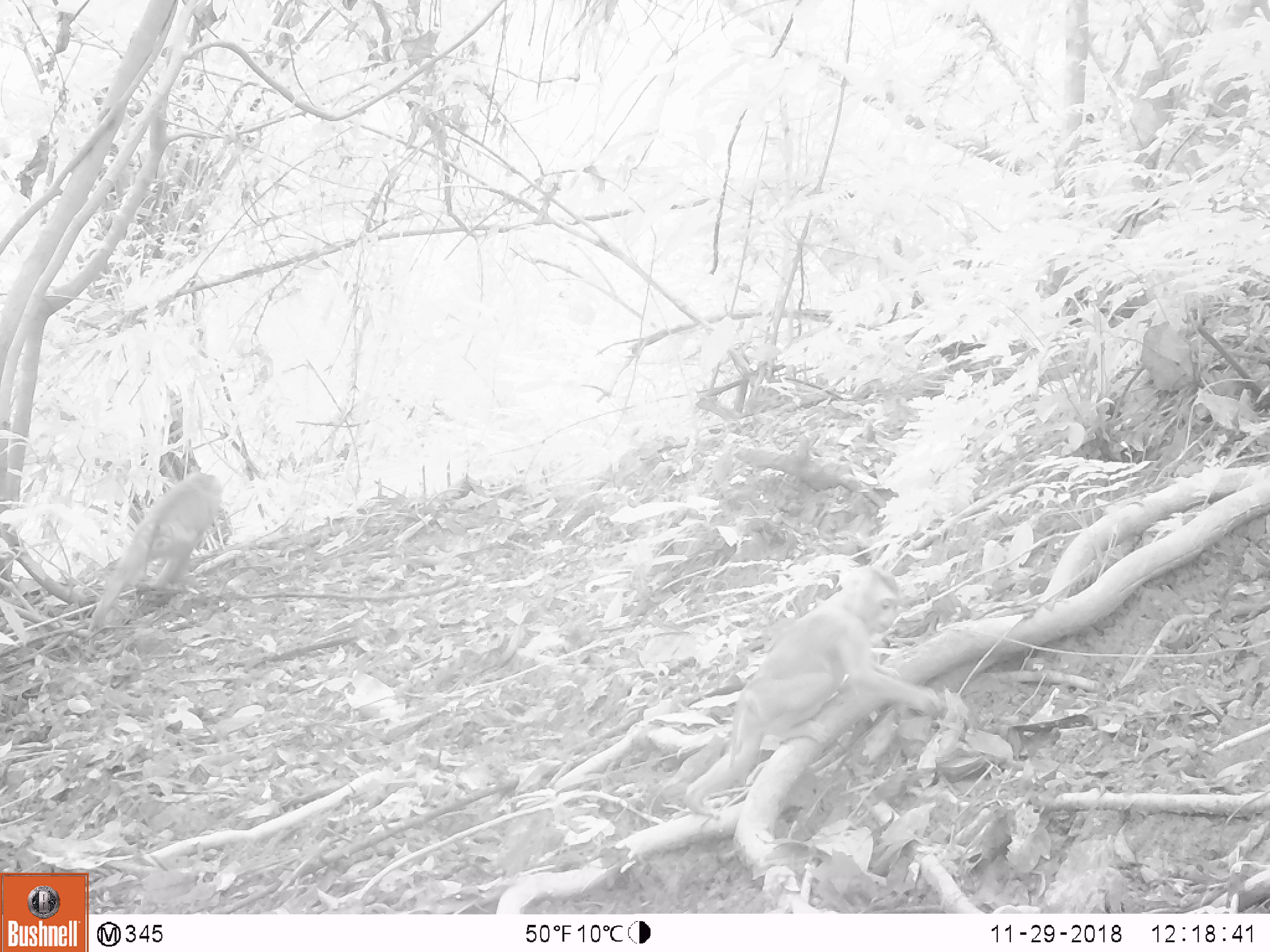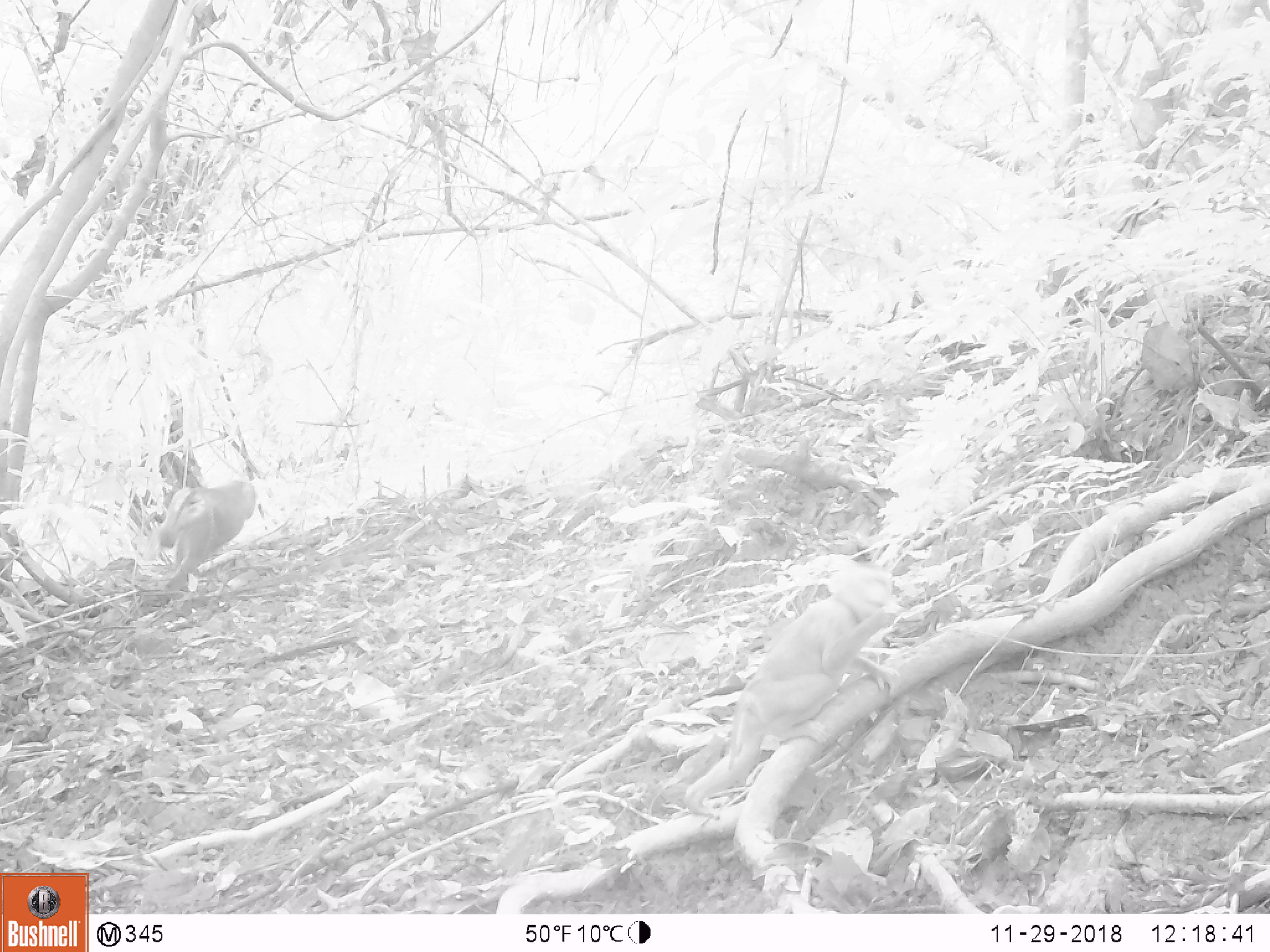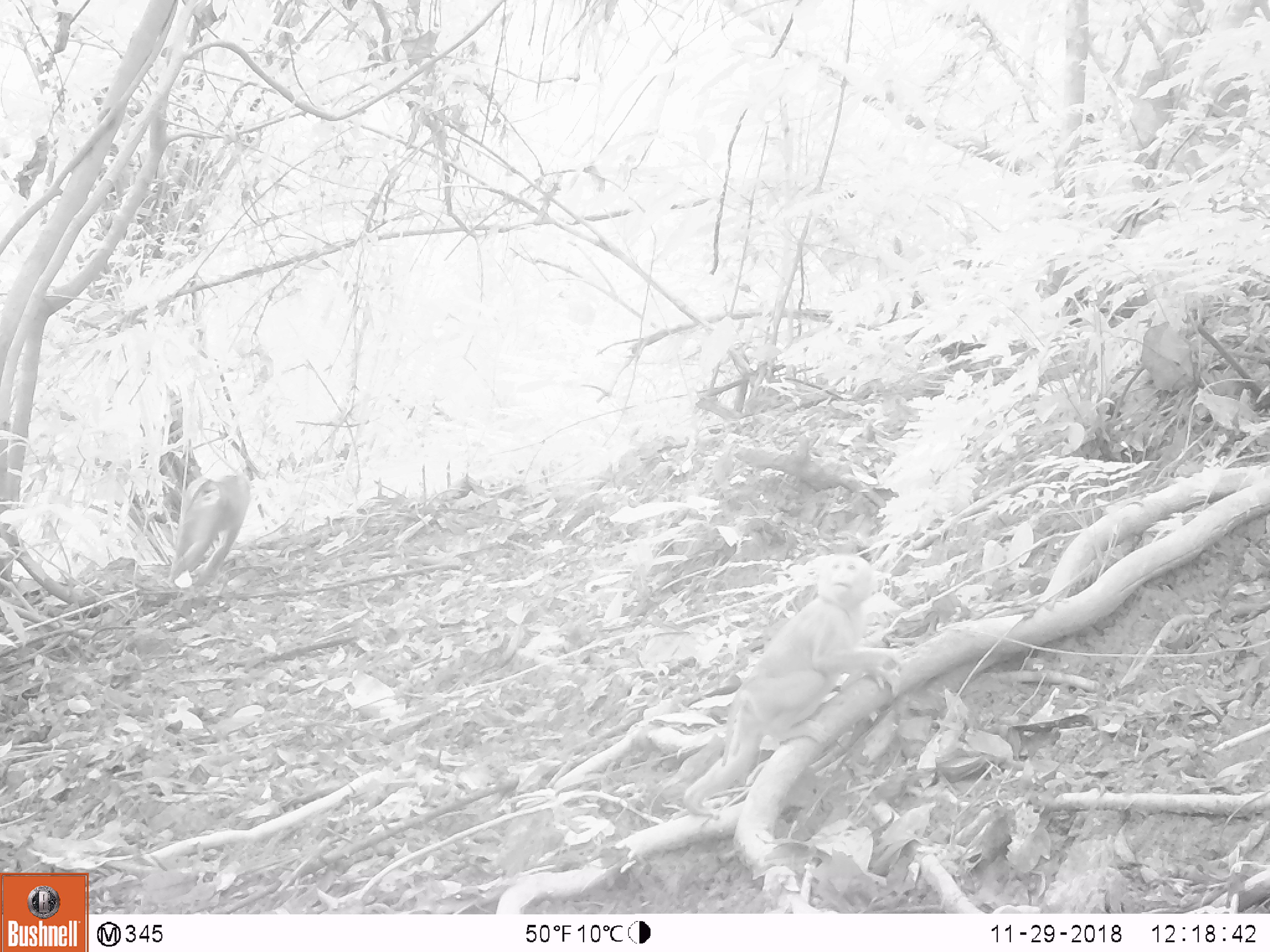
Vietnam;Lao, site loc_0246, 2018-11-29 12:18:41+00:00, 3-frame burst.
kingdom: Animalia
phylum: Chordata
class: Mammalia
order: Primates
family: Cercopithecidae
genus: Macaca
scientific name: Macaca nemestrina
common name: pig-tailed macaque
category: pig tailed macaque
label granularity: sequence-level